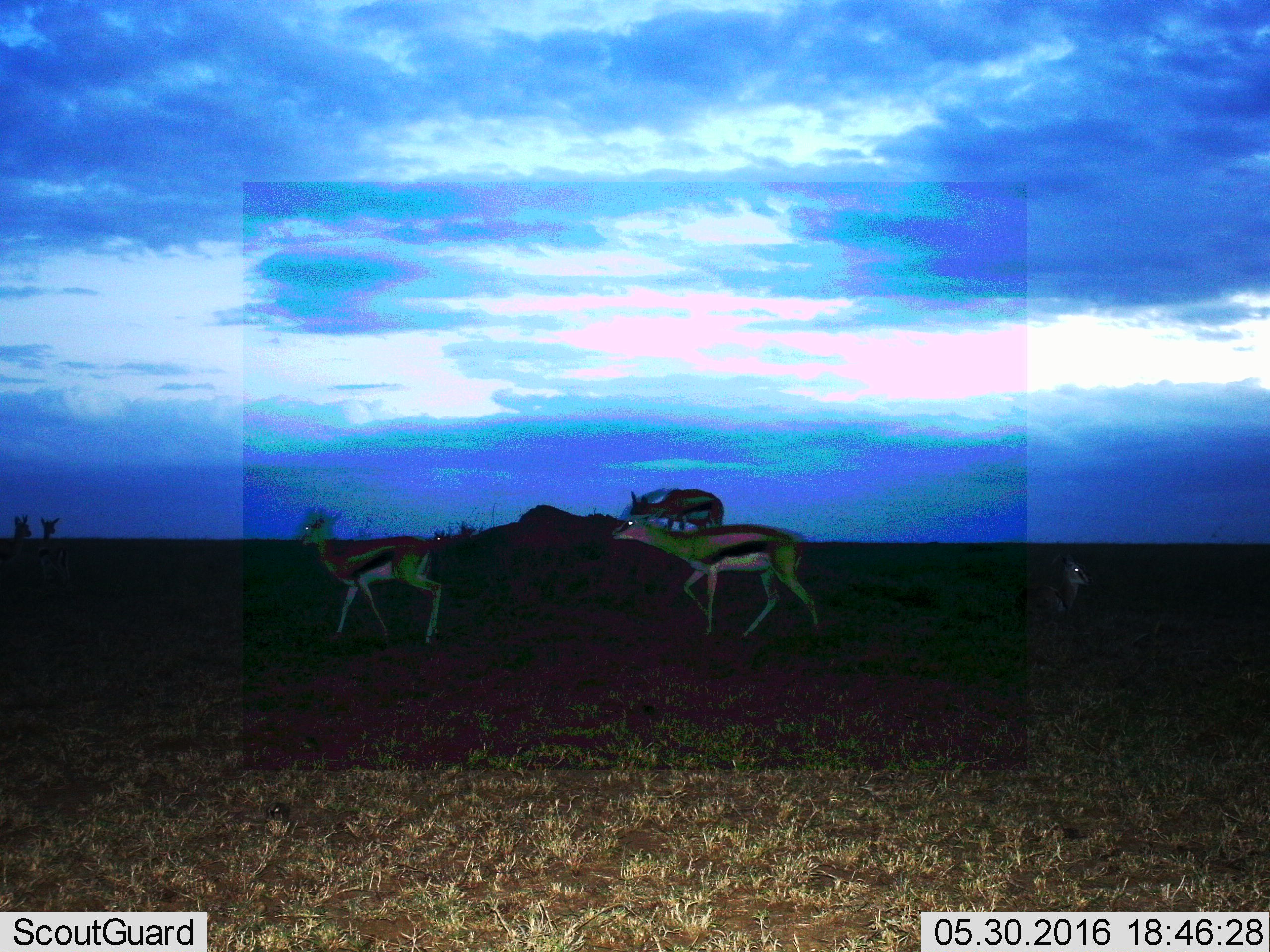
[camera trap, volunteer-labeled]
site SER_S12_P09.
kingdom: Animalia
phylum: Chordata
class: Mammalia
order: Artiodactyla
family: Bovidae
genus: Eudorcas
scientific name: Eudorcas thomsonii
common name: thomson's gazelle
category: gazellethomsons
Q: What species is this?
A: Gazellethomsons (thomson's gazelle) (Eudorcas thomsonii).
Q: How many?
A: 6.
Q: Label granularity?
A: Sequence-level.